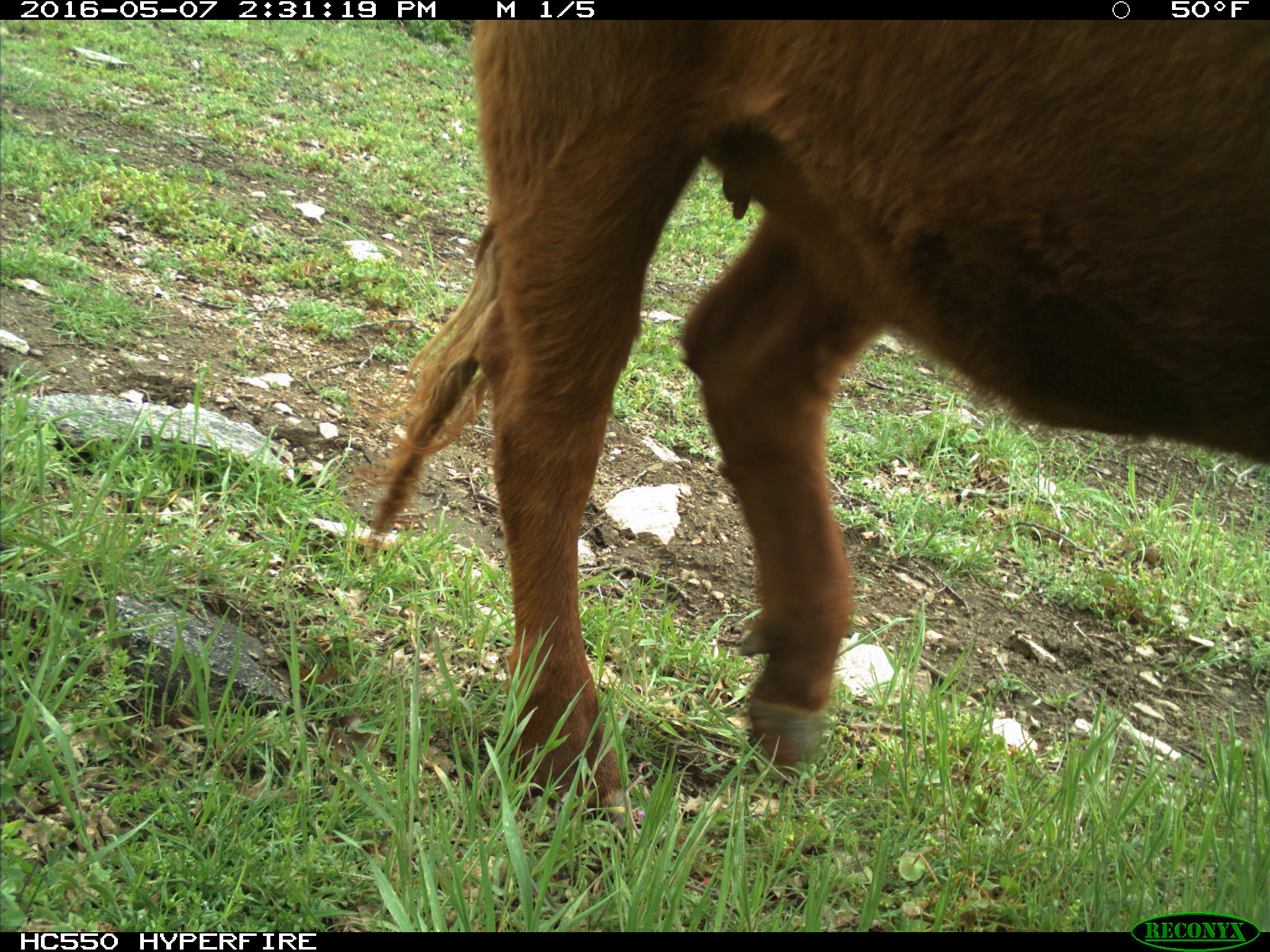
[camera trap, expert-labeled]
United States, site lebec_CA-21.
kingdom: Animalia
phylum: Chordata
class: Mammalia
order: Artiodactyla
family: Bovidae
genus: Bos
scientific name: Bos taurus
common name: domestic cow